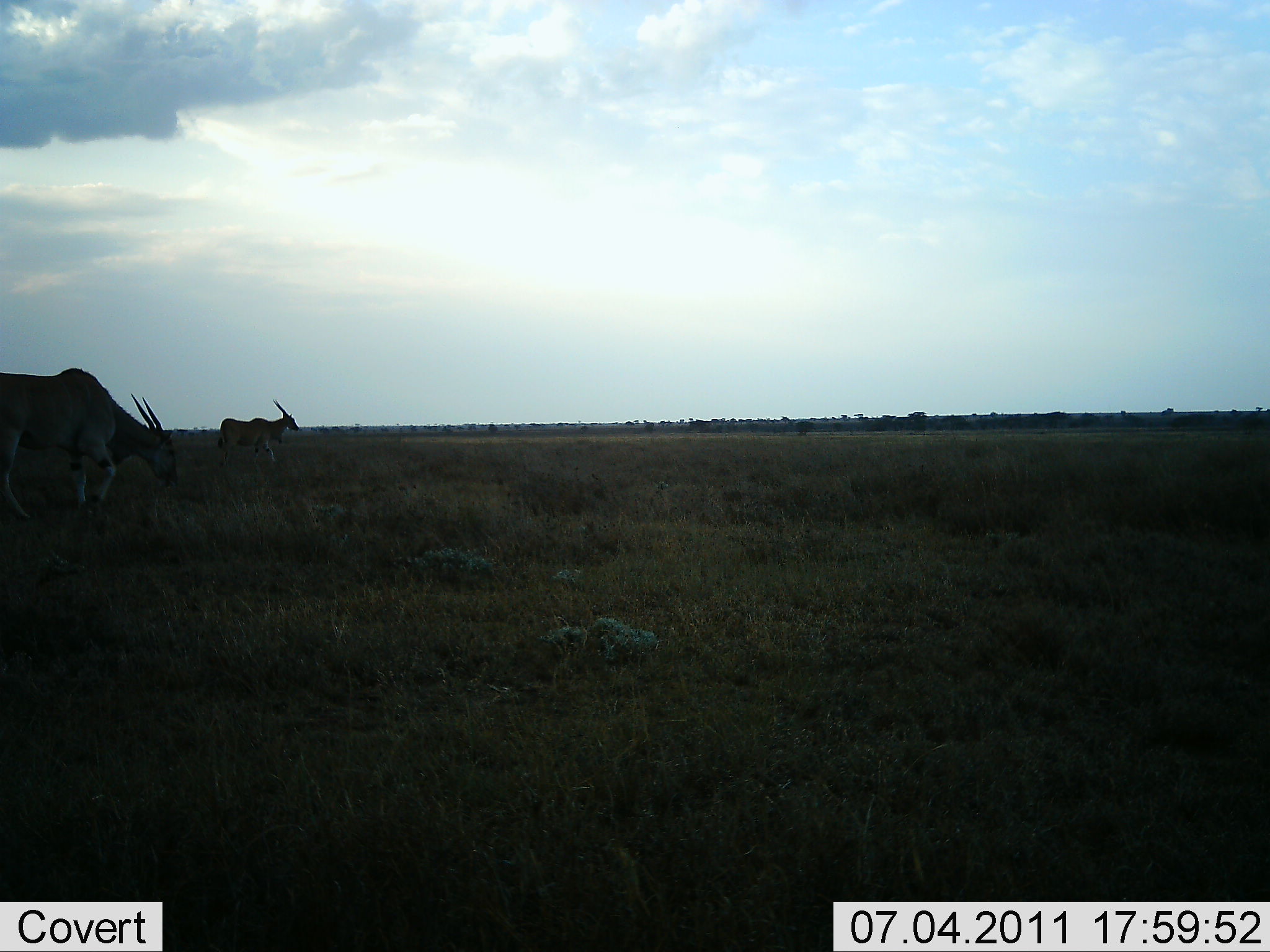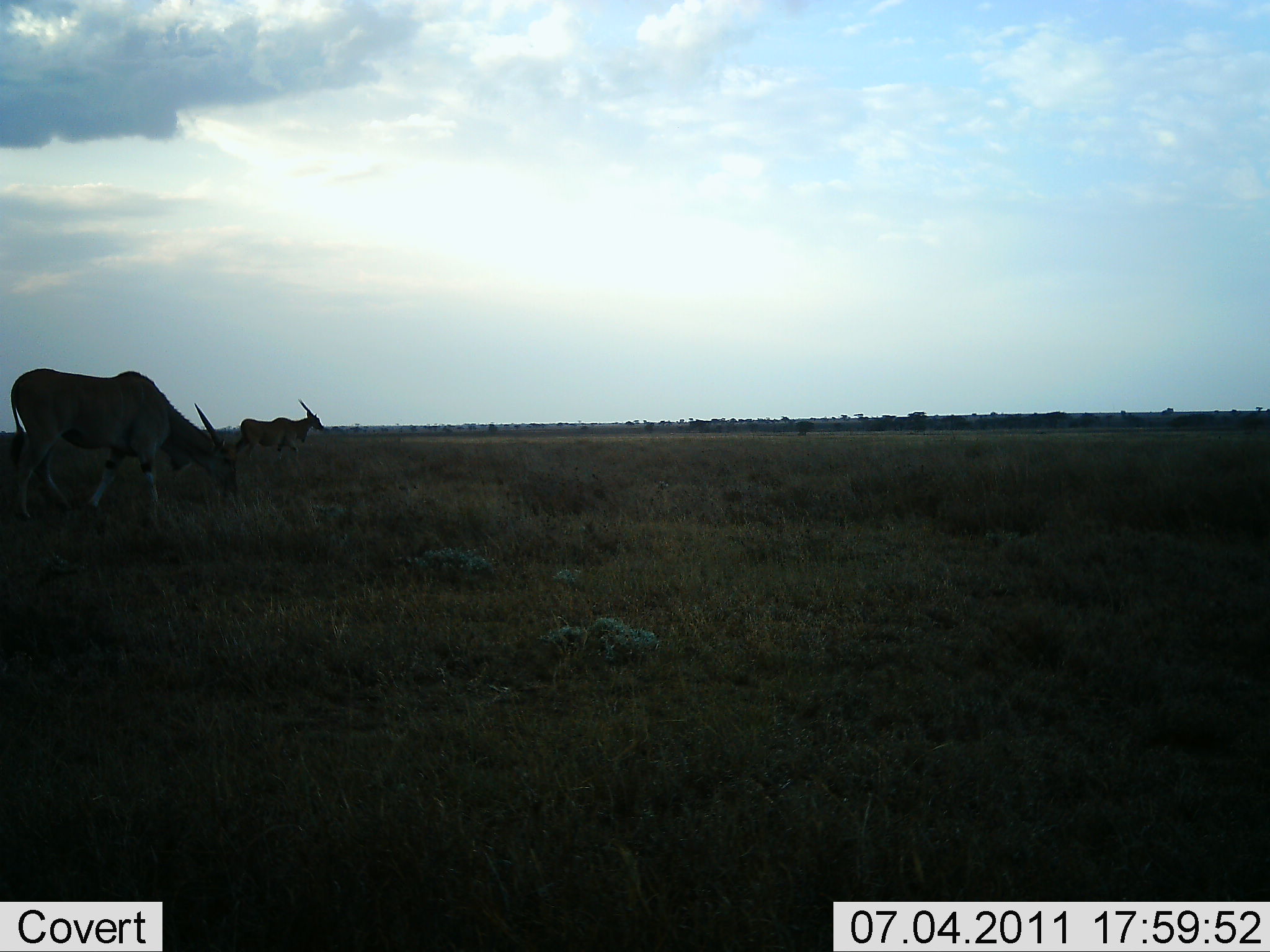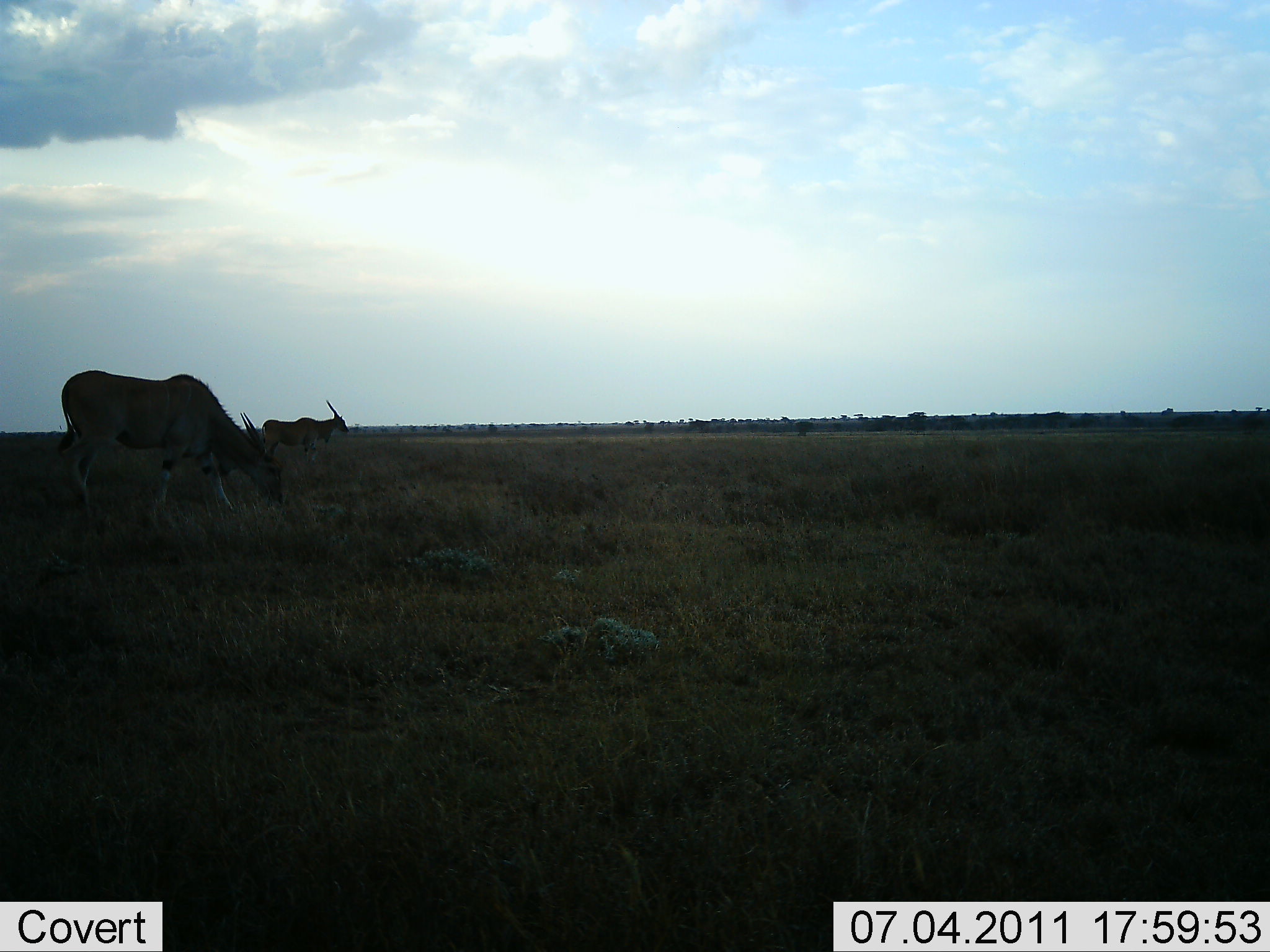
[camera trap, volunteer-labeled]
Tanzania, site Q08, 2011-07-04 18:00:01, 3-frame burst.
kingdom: Animalia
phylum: Chordata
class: Mammalia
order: Artiodactyla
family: Bovidae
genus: Tragelaphus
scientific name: Tragelaphus oryx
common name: eland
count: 2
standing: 10%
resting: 0%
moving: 70%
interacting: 0%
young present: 0%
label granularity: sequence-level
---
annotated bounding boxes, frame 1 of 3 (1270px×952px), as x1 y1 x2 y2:
animal: 0 367 179 523; 217 397 302 468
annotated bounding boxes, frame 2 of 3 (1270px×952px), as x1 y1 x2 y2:
animal: 7 367 237 531; 234 398 324 466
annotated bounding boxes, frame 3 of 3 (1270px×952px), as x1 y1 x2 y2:
animal: 54 368 287 536; 262 399 350 468